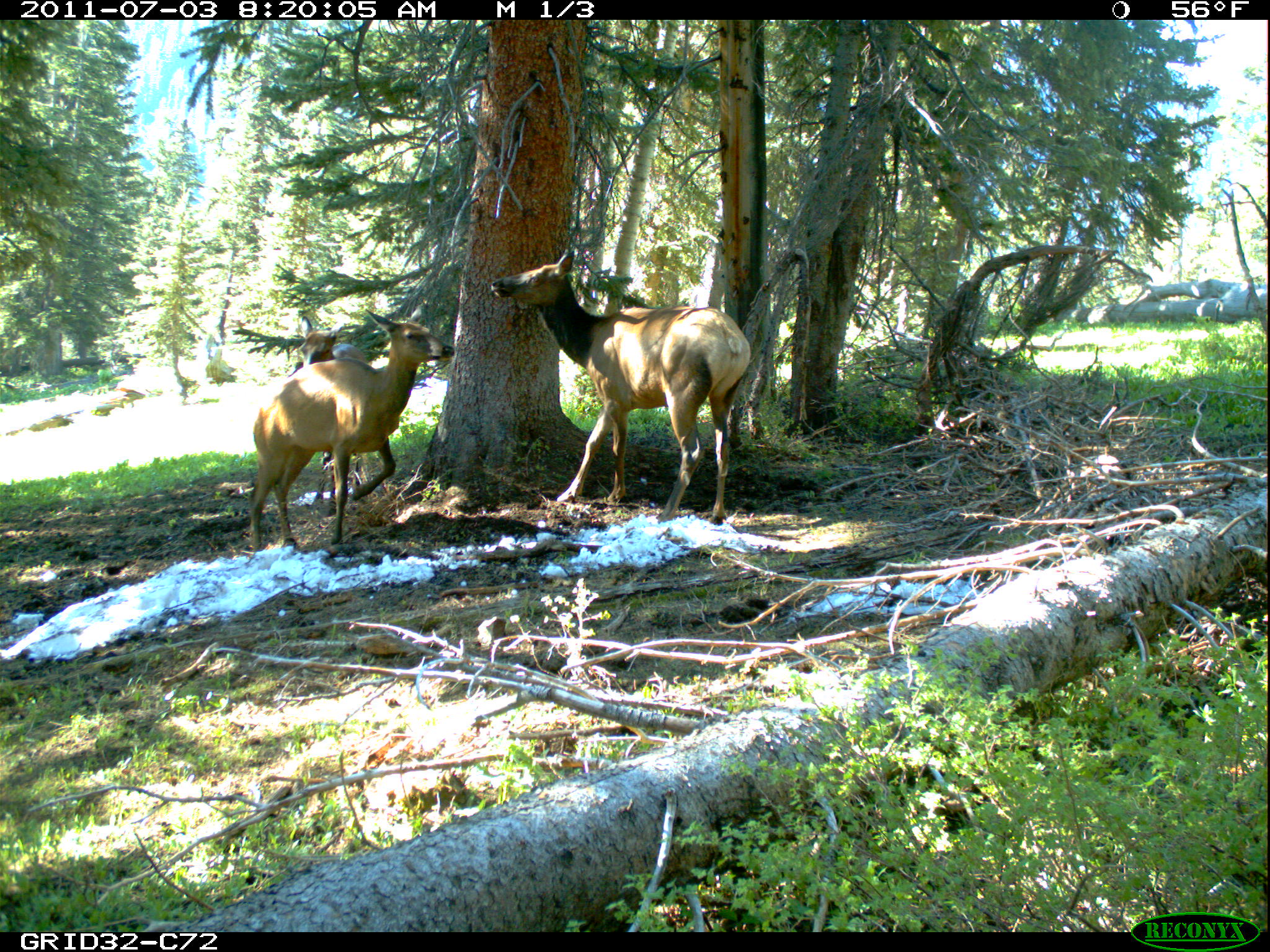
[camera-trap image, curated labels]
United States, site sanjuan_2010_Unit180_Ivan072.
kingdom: Animalia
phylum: Chordata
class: Mammalia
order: Artiodactyla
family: Cervidae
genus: Cervus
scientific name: Cervus elaphus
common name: red deer